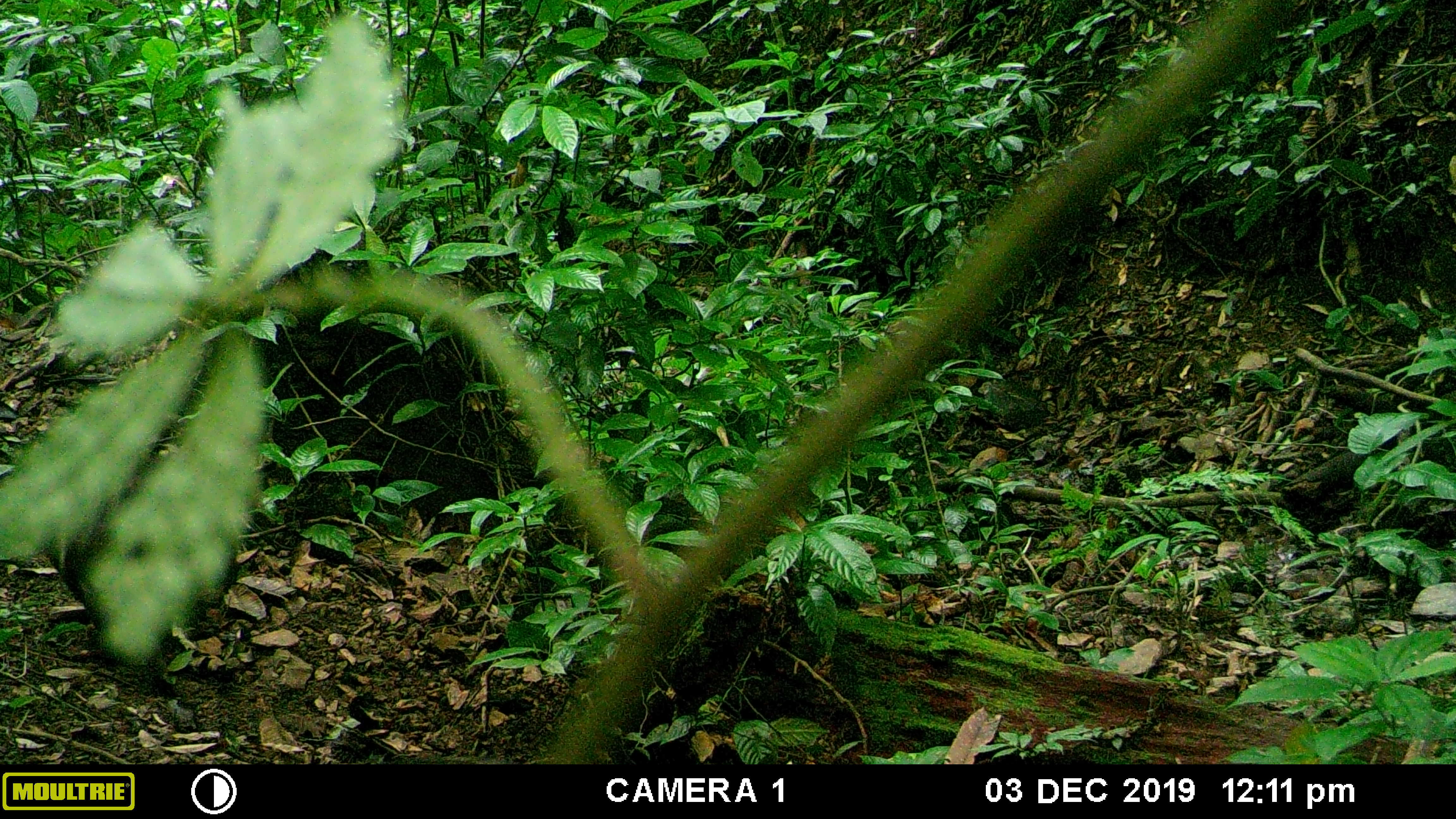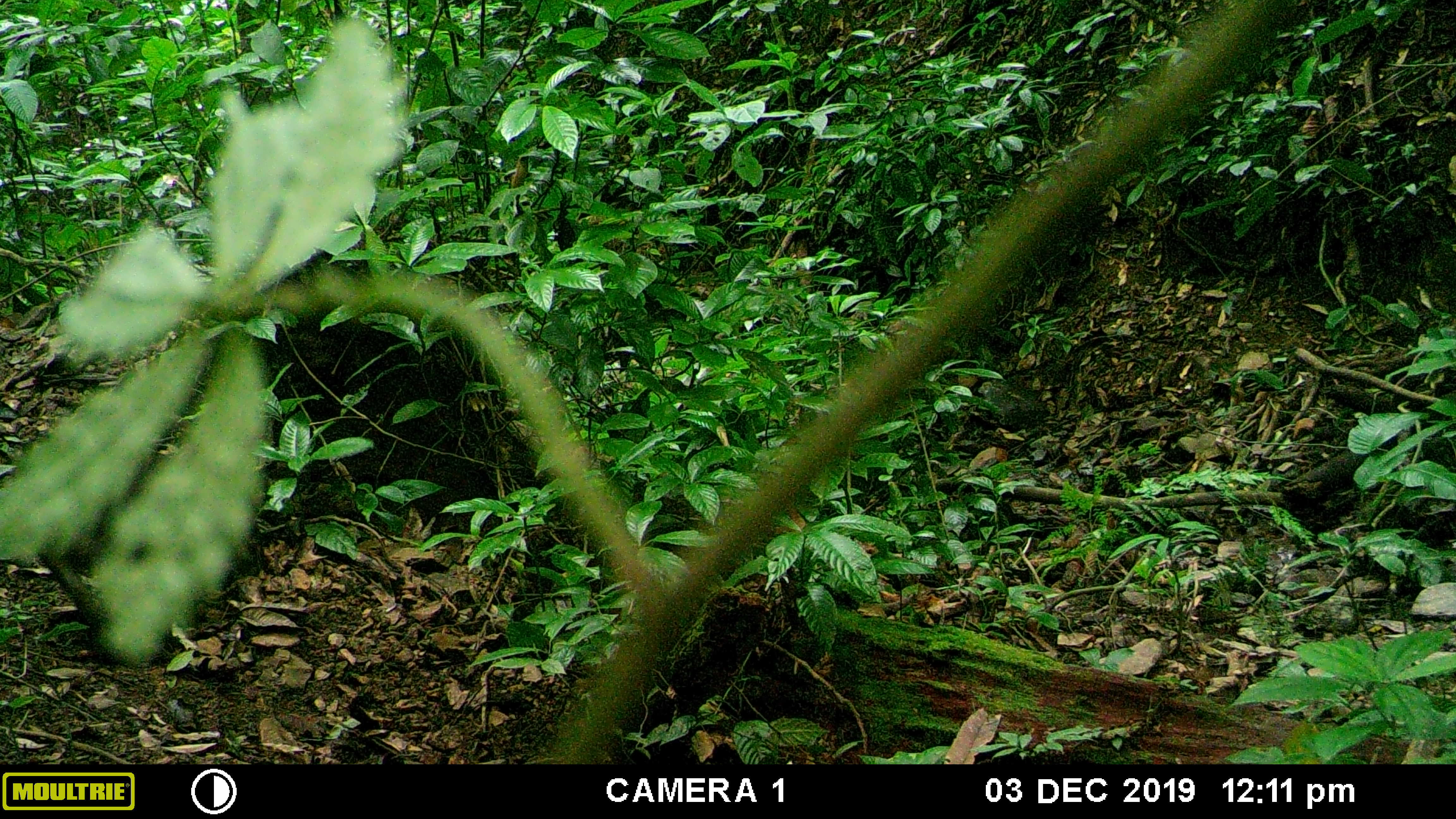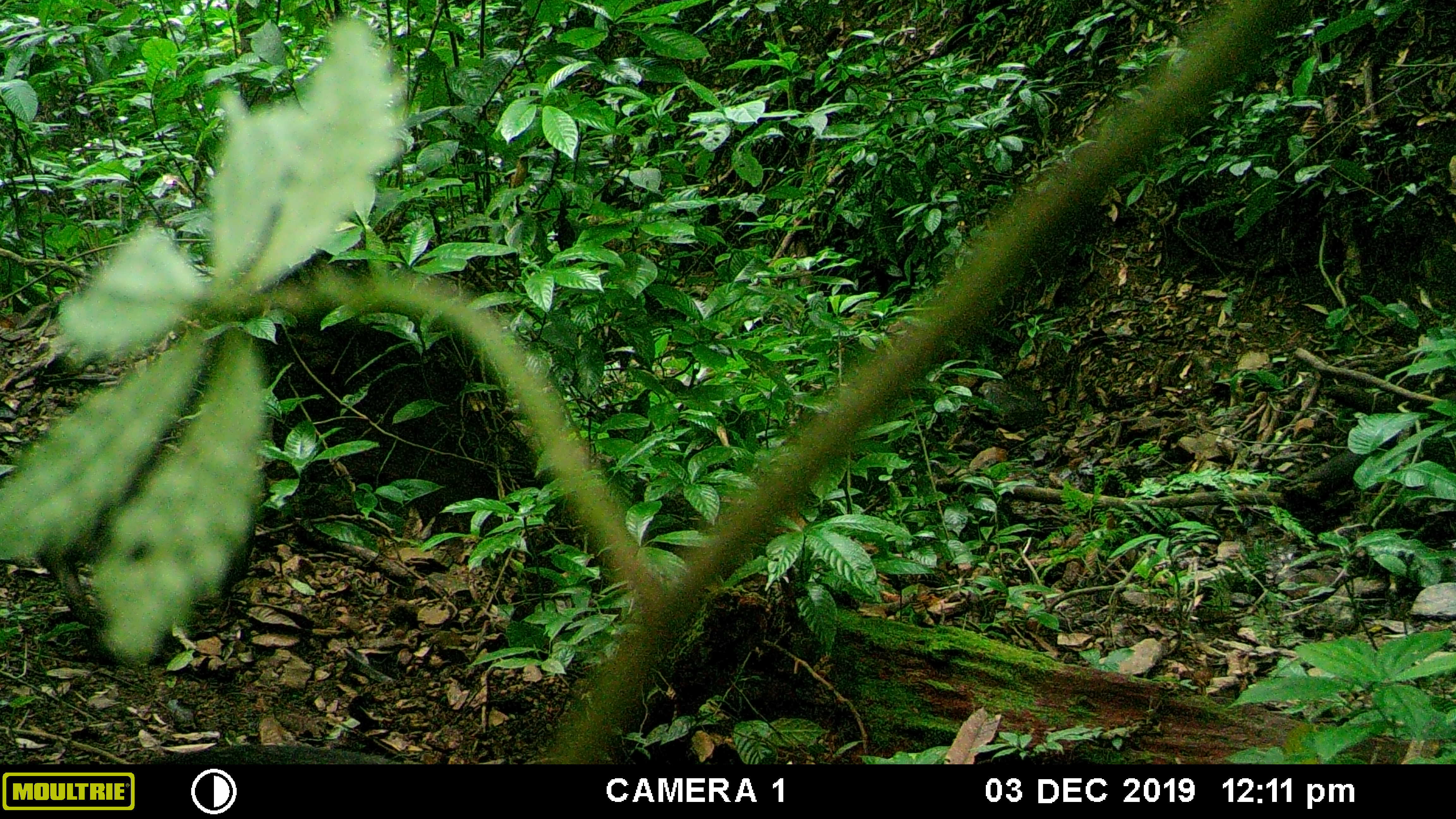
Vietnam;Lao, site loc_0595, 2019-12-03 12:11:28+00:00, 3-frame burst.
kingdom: Animalia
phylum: Chordata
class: Mammalia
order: Artiodactyla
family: Suidae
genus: Sus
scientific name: Sus scrofa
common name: eurasian wild pig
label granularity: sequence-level